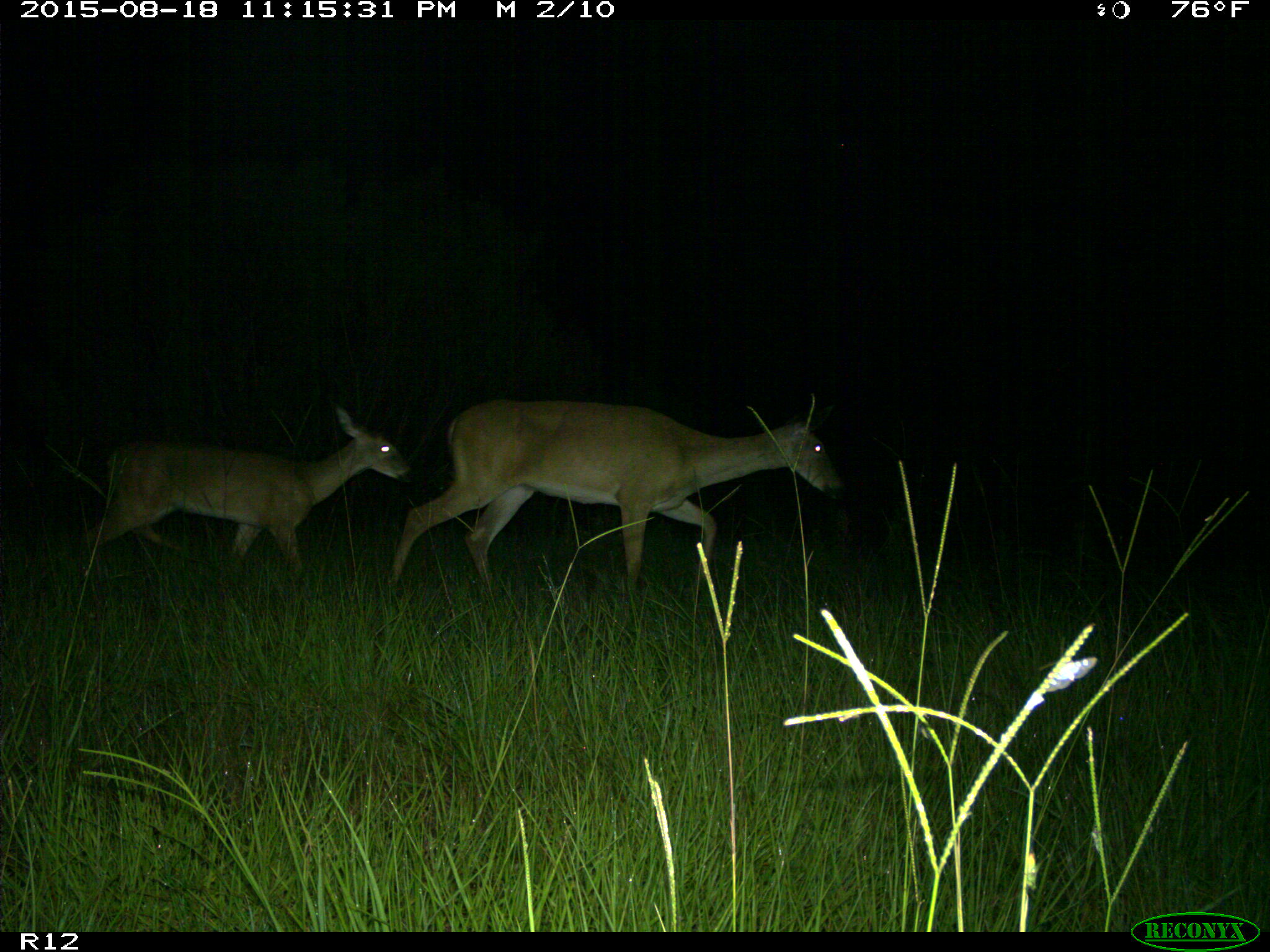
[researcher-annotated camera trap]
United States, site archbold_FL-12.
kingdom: Animalia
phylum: Chordata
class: Mammalia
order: Artiodactyla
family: Cervidae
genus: Odocoileus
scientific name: Odocoileus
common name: deer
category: unidentified deer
Unidentified deer (deer) (Odocoileus).